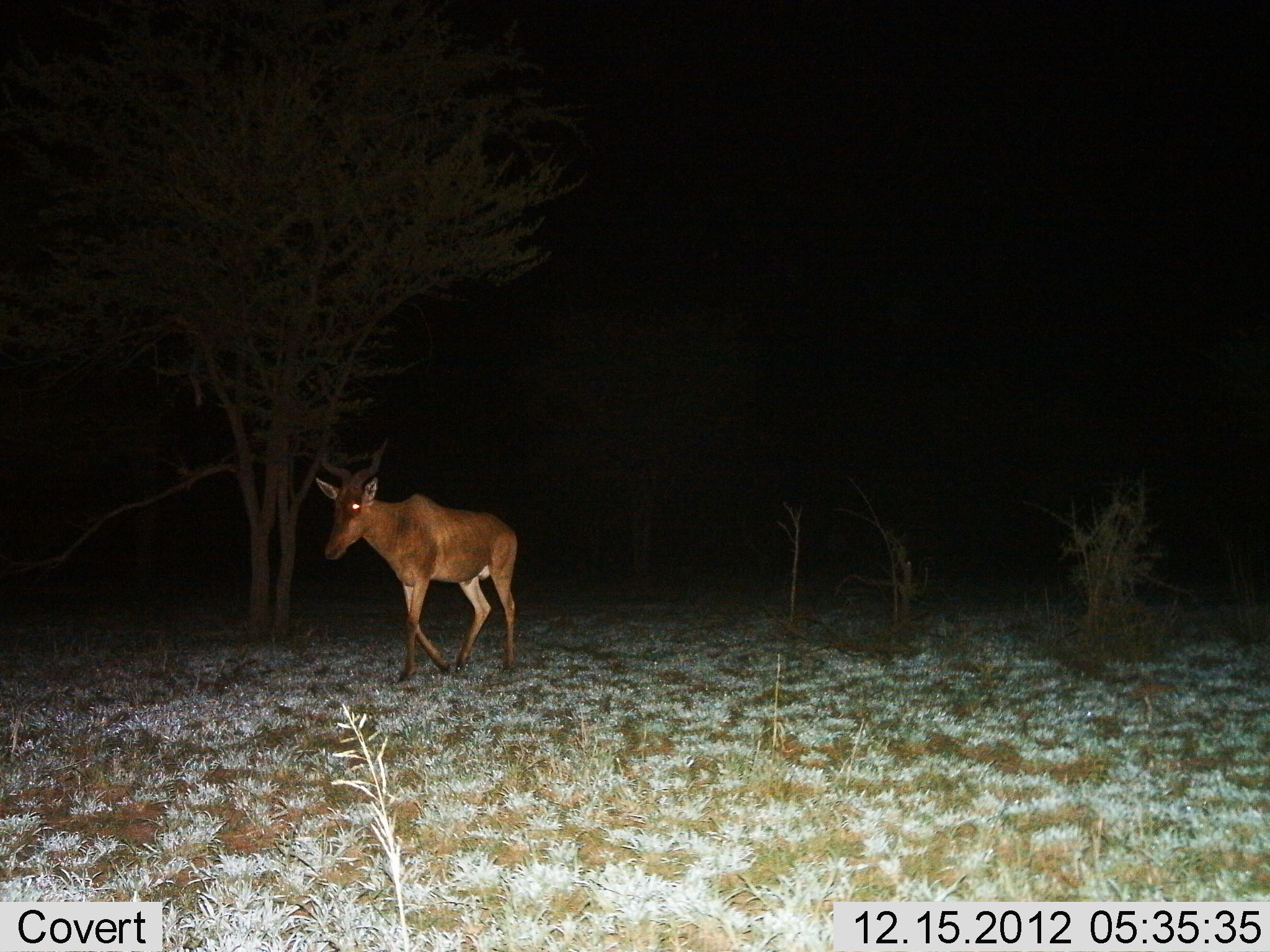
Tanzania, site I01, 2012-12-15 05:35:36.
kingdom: Animalia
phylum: Chordata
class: Mammalia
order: Artiodactyla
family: Bovidae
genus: Alcelaphus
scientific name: Alcelaphus buselaphus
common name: hartebeest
Hartebeest (Alcelaphus buselaphus), count 1. Behavior (volunteer vote fractions): standing 0%, resting 0%, moving 100%, interacting 0%. Young present (vote fraction): 0%. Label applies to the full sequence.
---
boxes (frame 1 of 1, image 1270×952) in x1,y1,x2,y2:
animal: 314,437,521,682